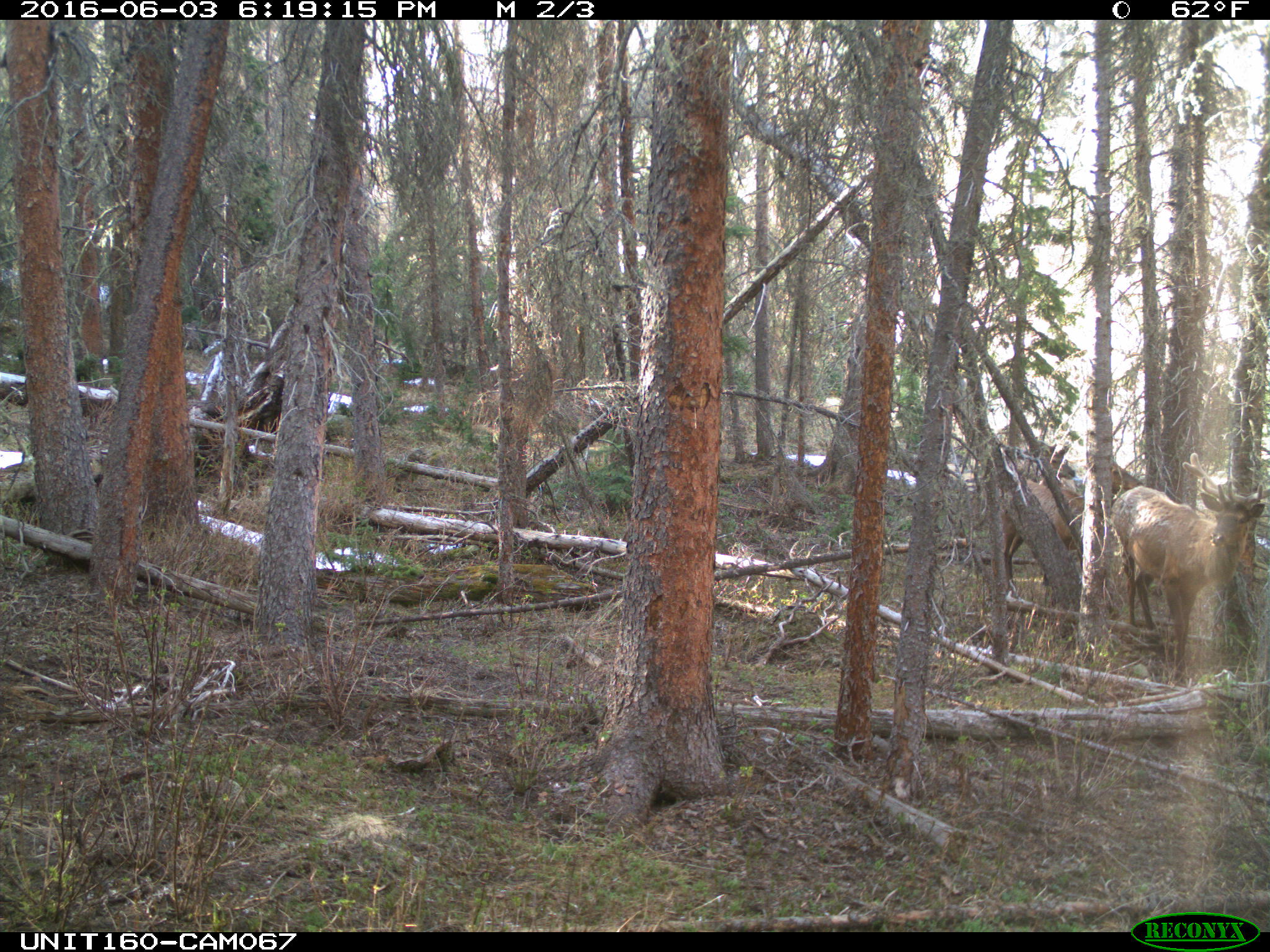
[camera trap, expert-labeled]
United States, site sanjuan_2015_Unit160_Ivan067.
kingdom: Animalia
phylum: Chordata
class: Mammalia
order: Artiodactyla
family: Cervidae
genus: Cervus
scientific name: Cervus elaphus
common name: red deer